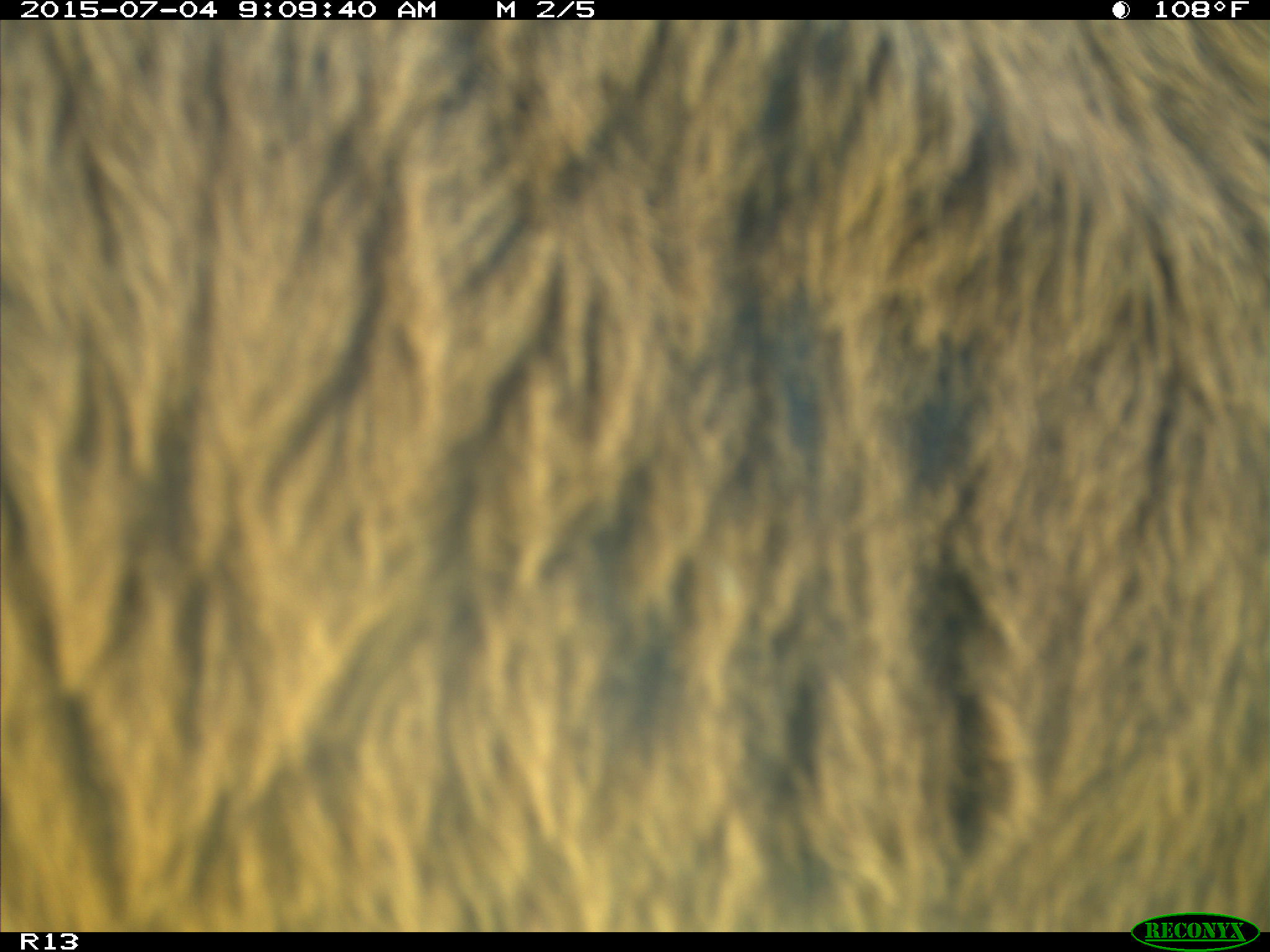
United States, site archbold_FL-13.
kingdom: Animalia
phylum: Chordata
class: Mammalia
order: Artiodactyla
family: Bovidae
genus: Bos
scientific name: Bos taurus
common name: domestic cow